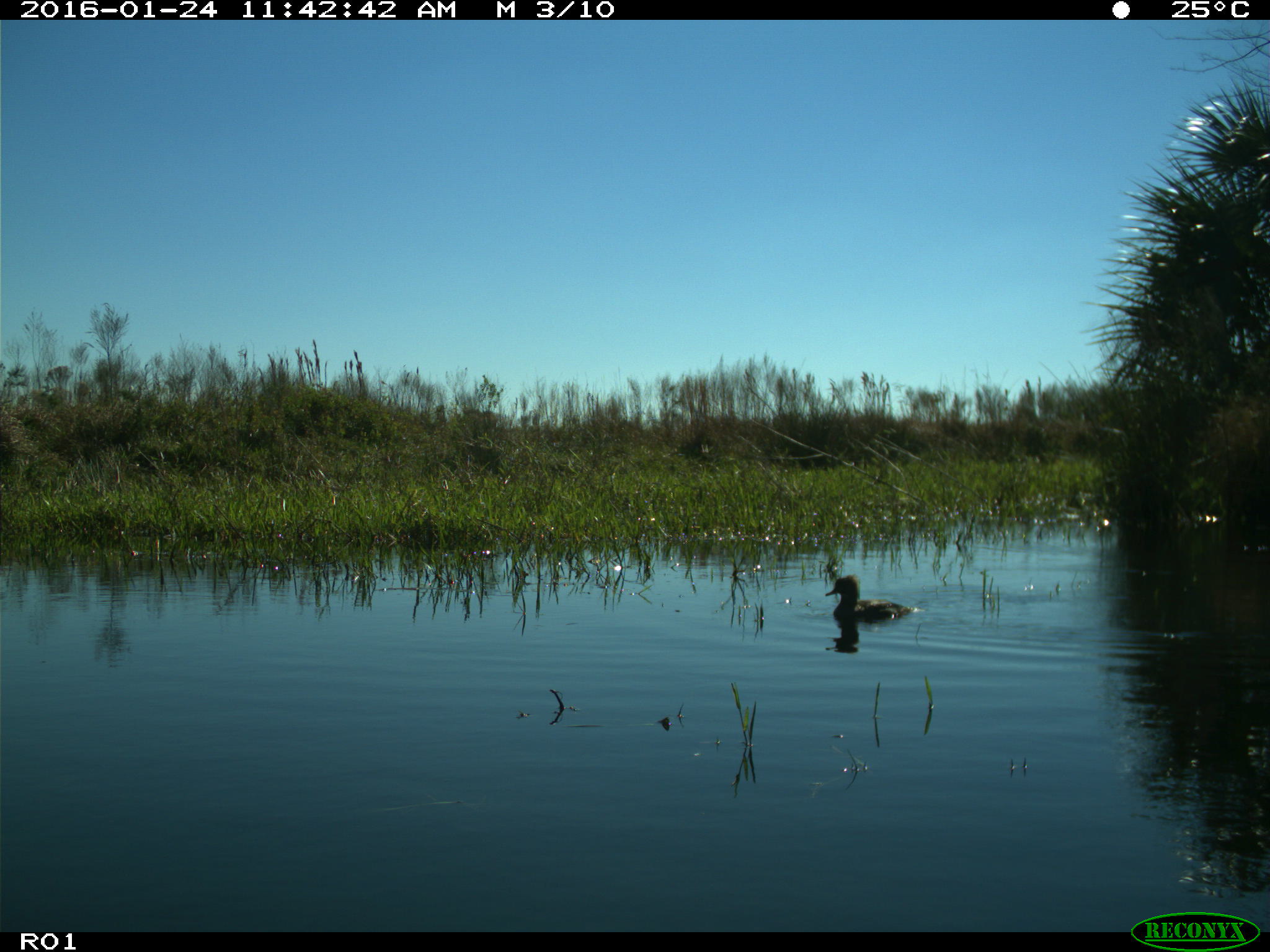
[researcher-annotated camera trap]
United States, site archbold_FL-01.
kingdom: Animalia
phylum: Chordata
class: Aves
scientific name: Aves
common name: birds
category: unidentified bird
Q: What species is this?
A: Unidentified bird (birds) (Aves).